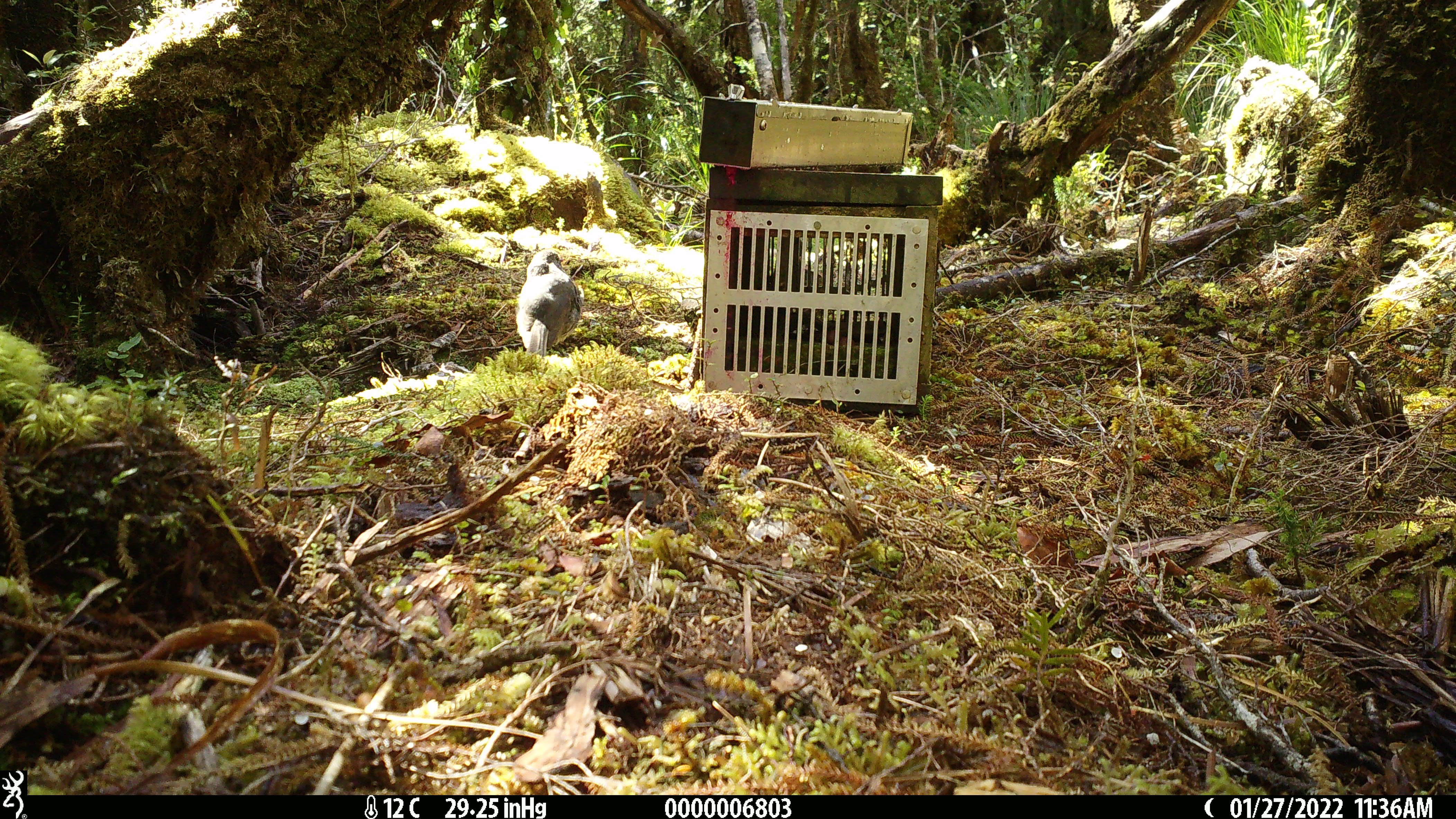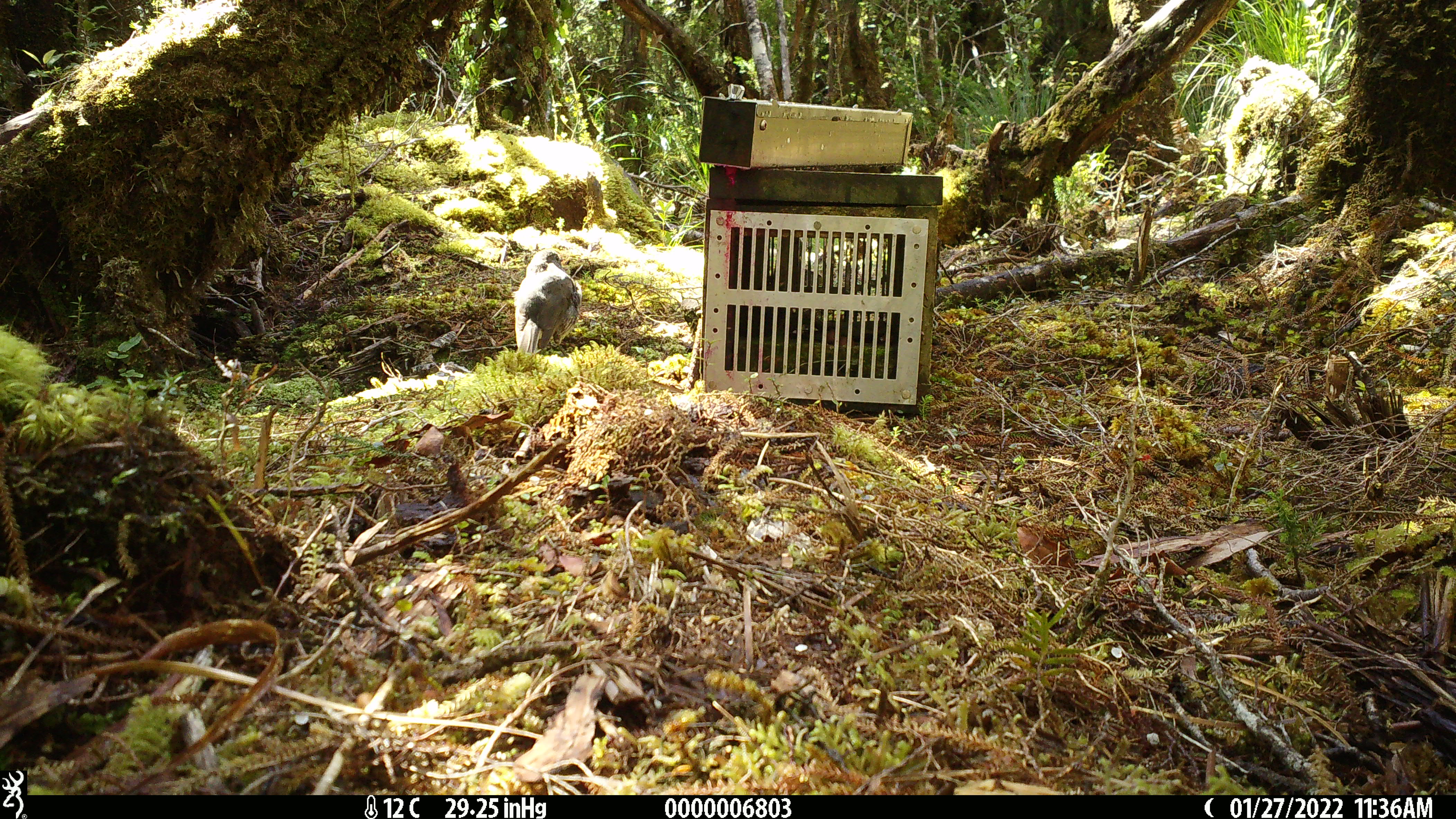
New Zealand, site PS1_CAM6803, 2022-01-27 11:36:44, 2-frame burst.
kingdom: Animalia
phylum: Chordata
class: Aves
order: Passeriformes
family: Petroicidae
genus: Petroica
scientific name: Petroica australis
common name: new zealand robin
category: robin